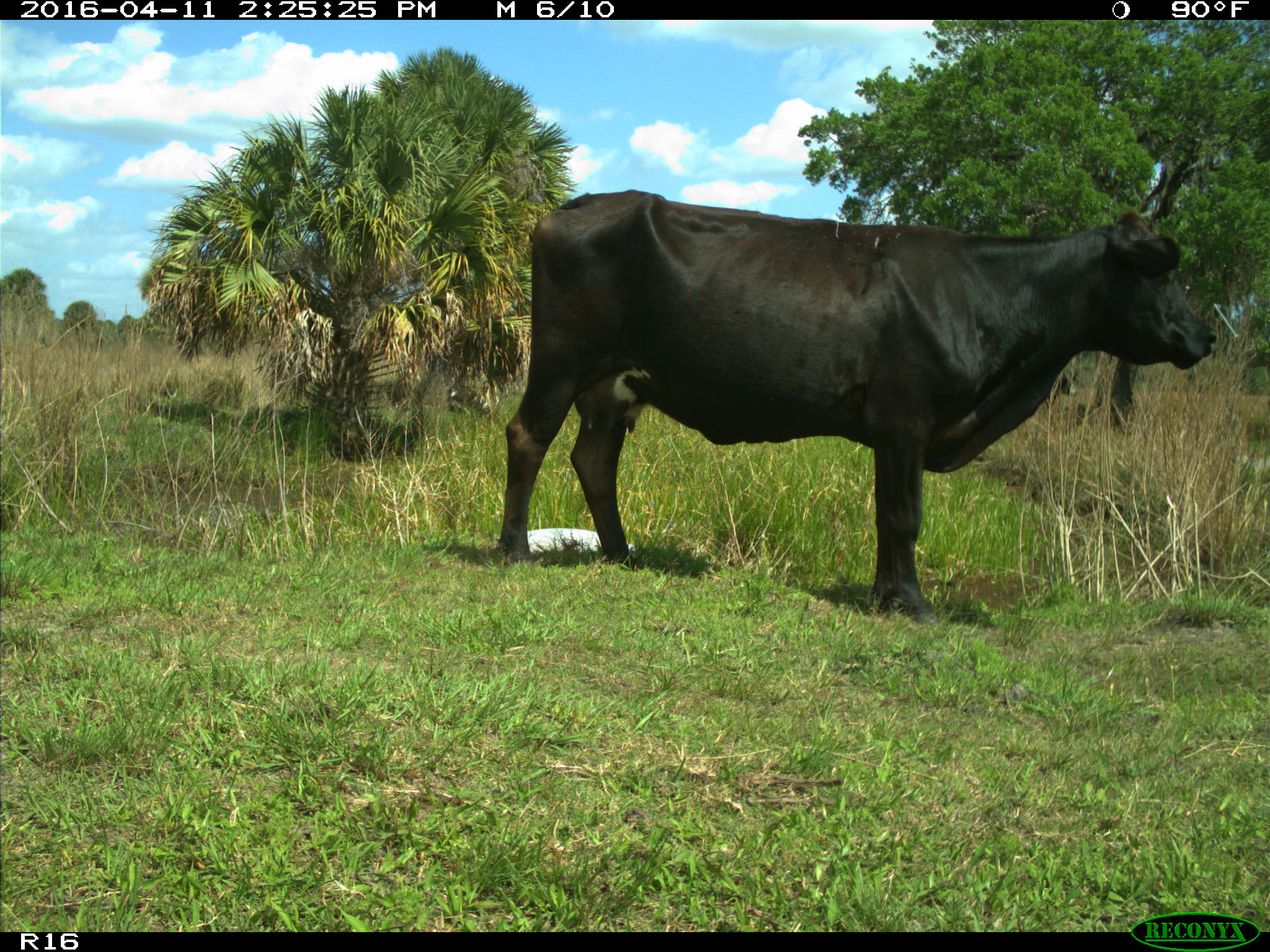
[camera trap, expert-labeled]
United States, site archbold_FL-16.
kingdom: Animalia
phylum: Chordata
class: Mammalia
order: Artiodactyla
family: Bovidae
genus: Bos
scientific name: Bos taurus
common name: domestic cow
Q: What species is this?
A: Bos taurus (domestic cow).